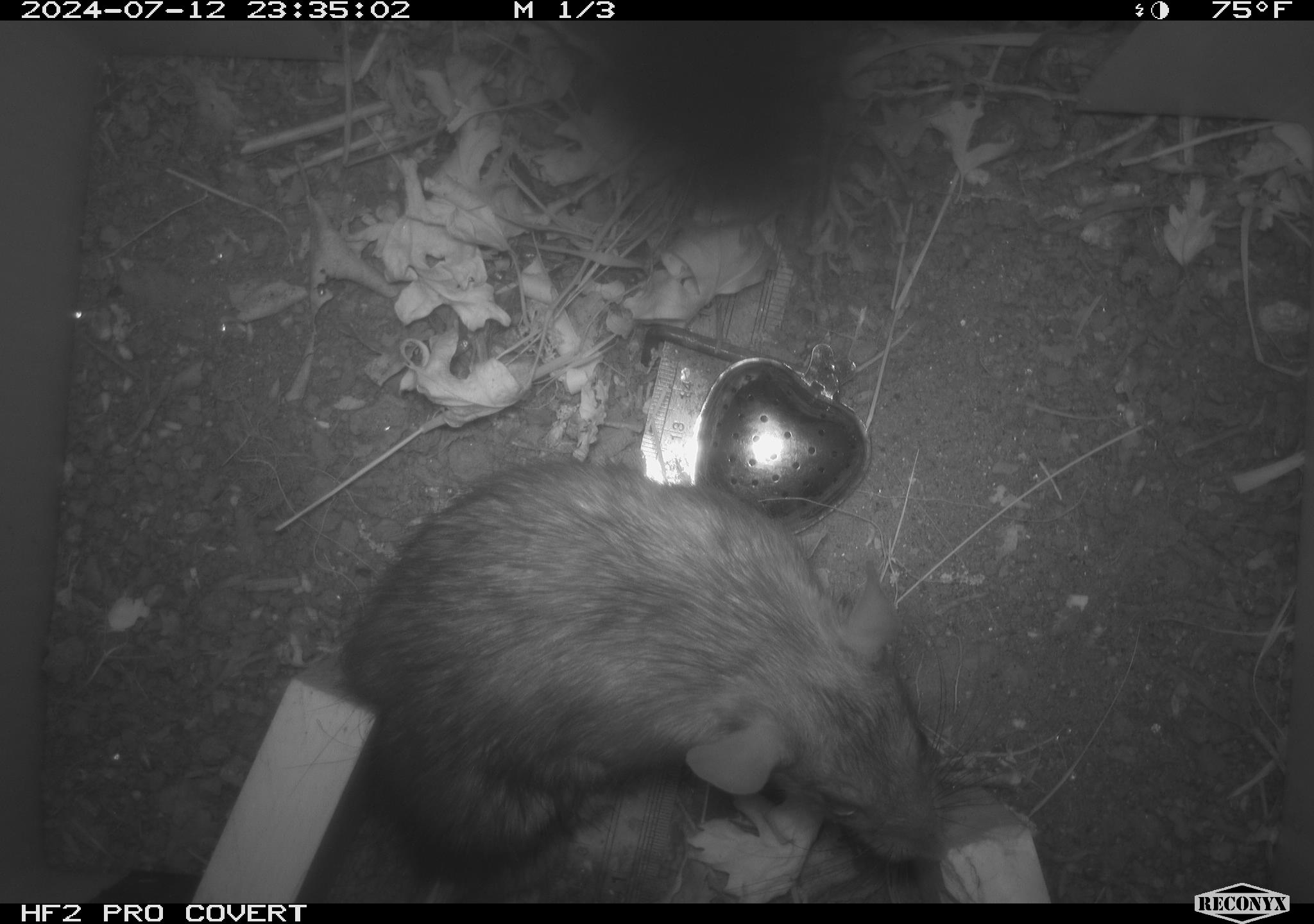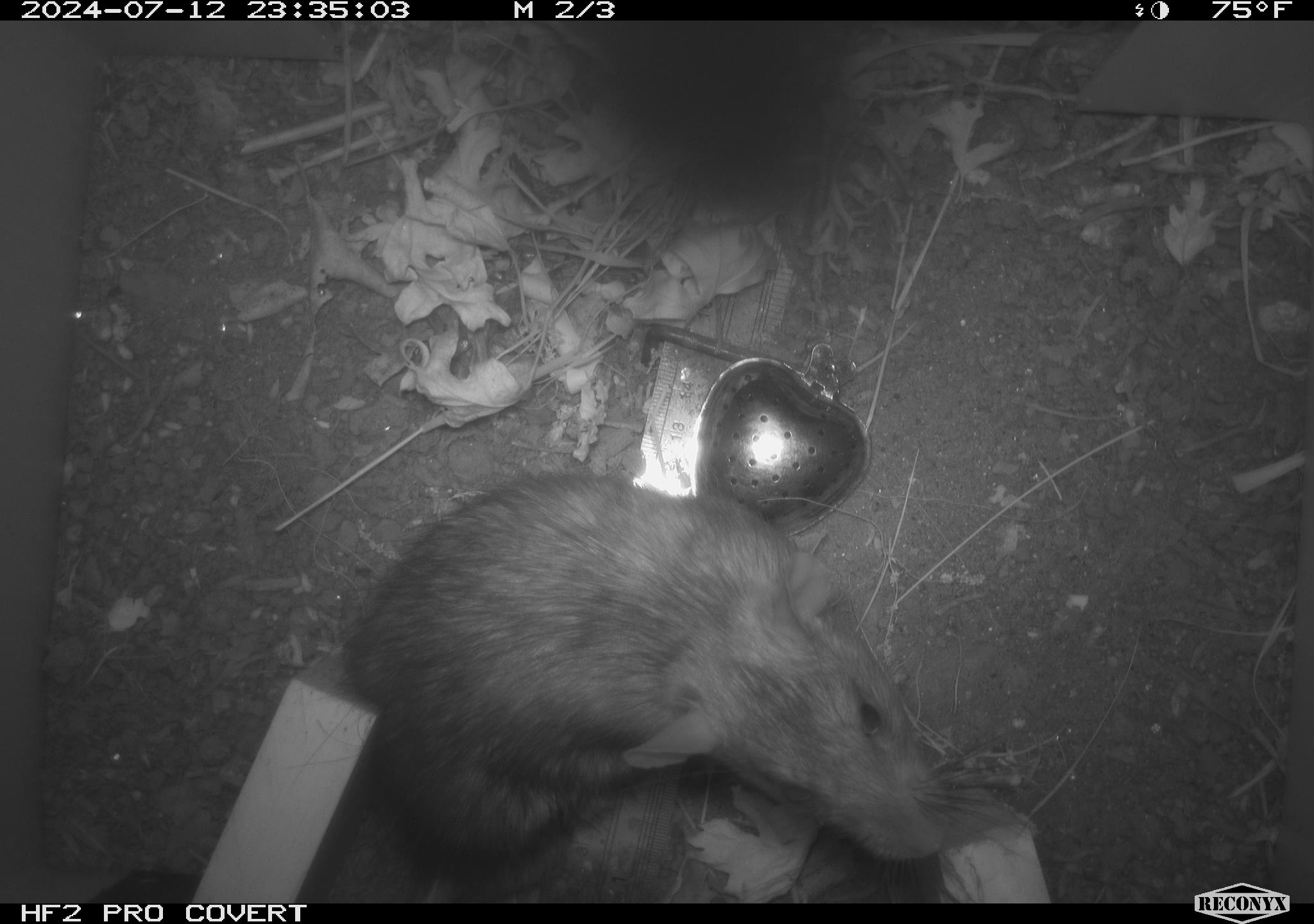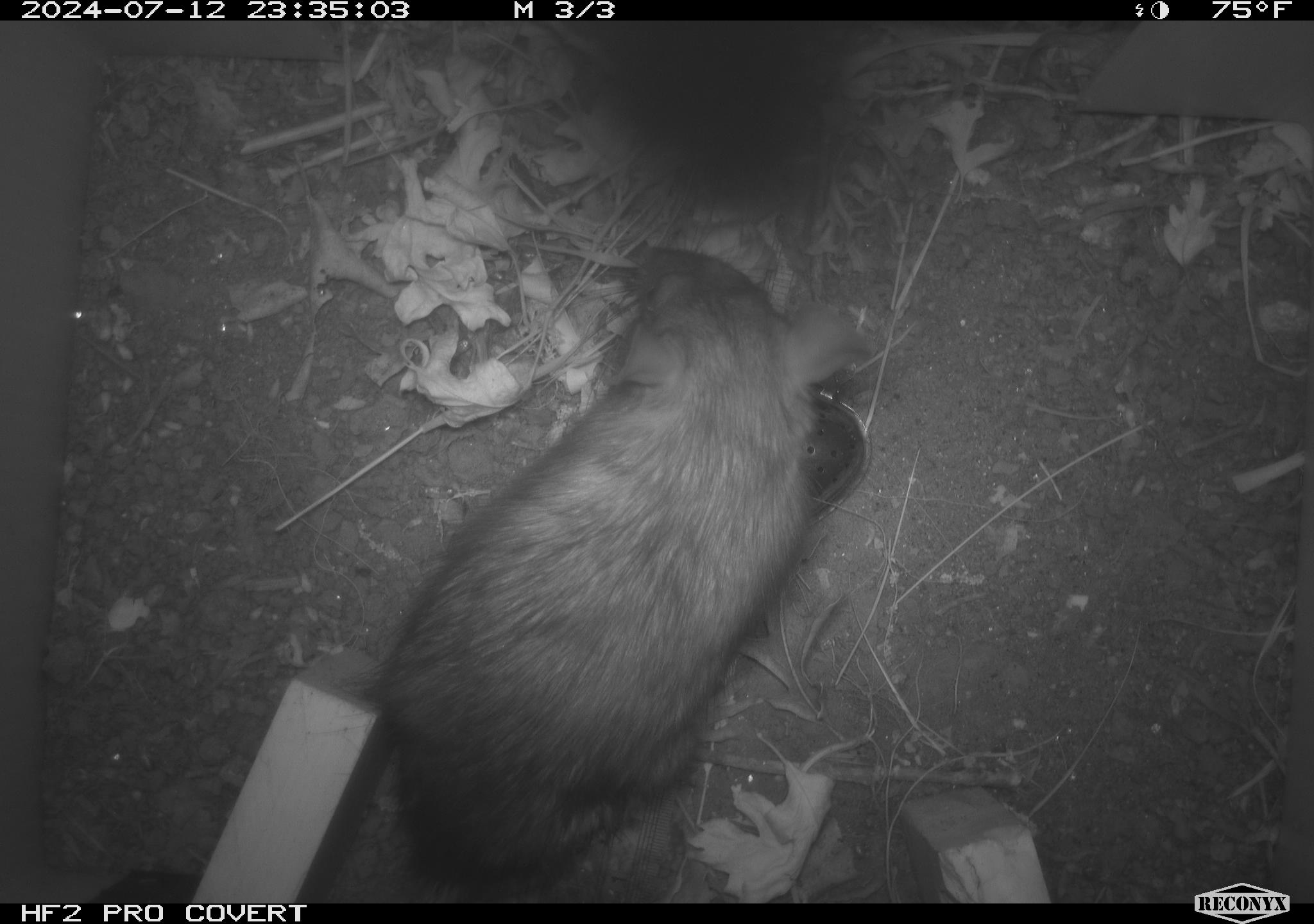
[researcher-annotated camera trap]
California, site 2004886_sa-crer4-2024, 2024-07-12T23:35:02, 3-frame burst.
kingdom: Animalia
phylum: Chordata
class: Mammalia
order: Rodentia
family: Muridae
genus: Rattus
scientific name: Rattus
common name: rat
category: rattus species